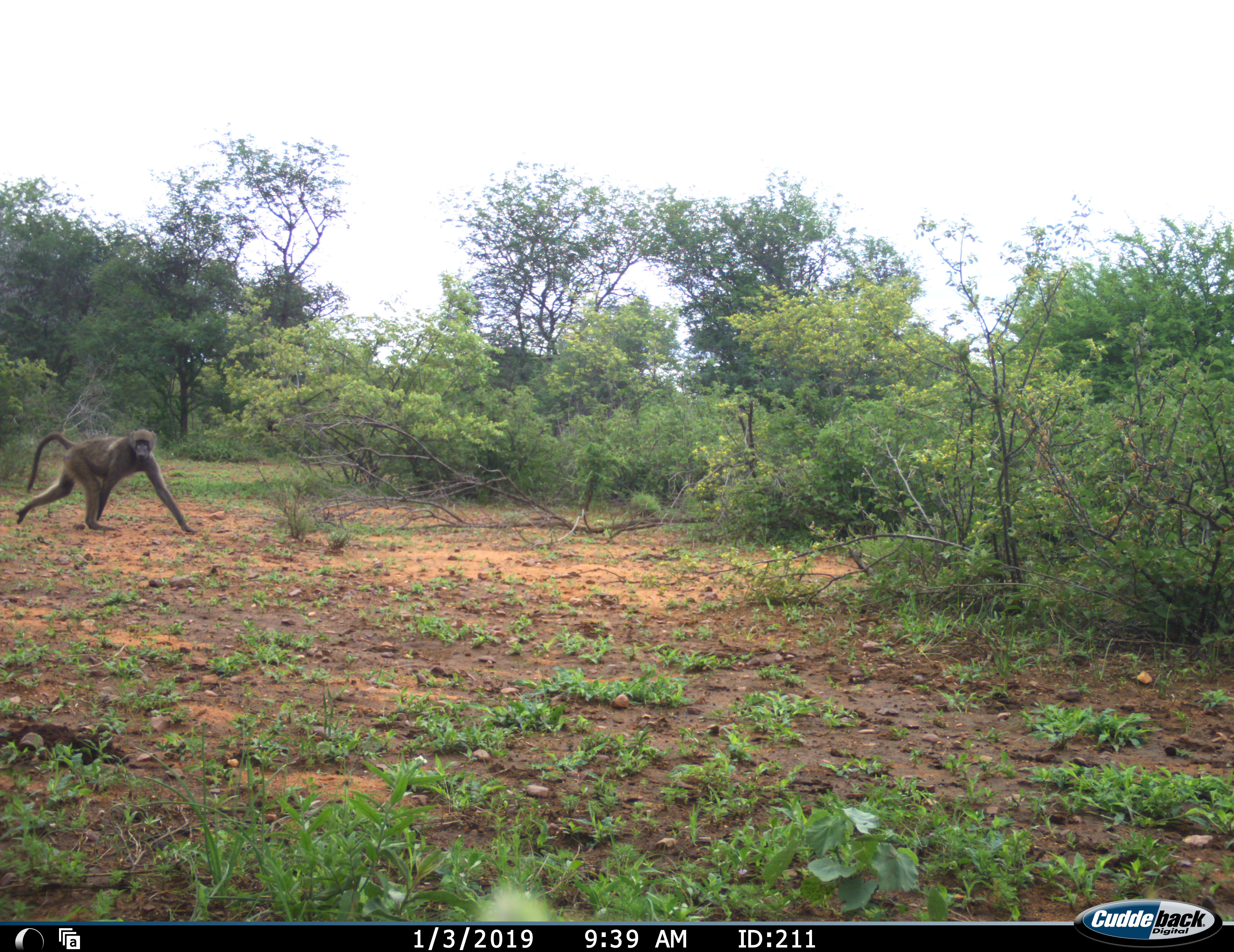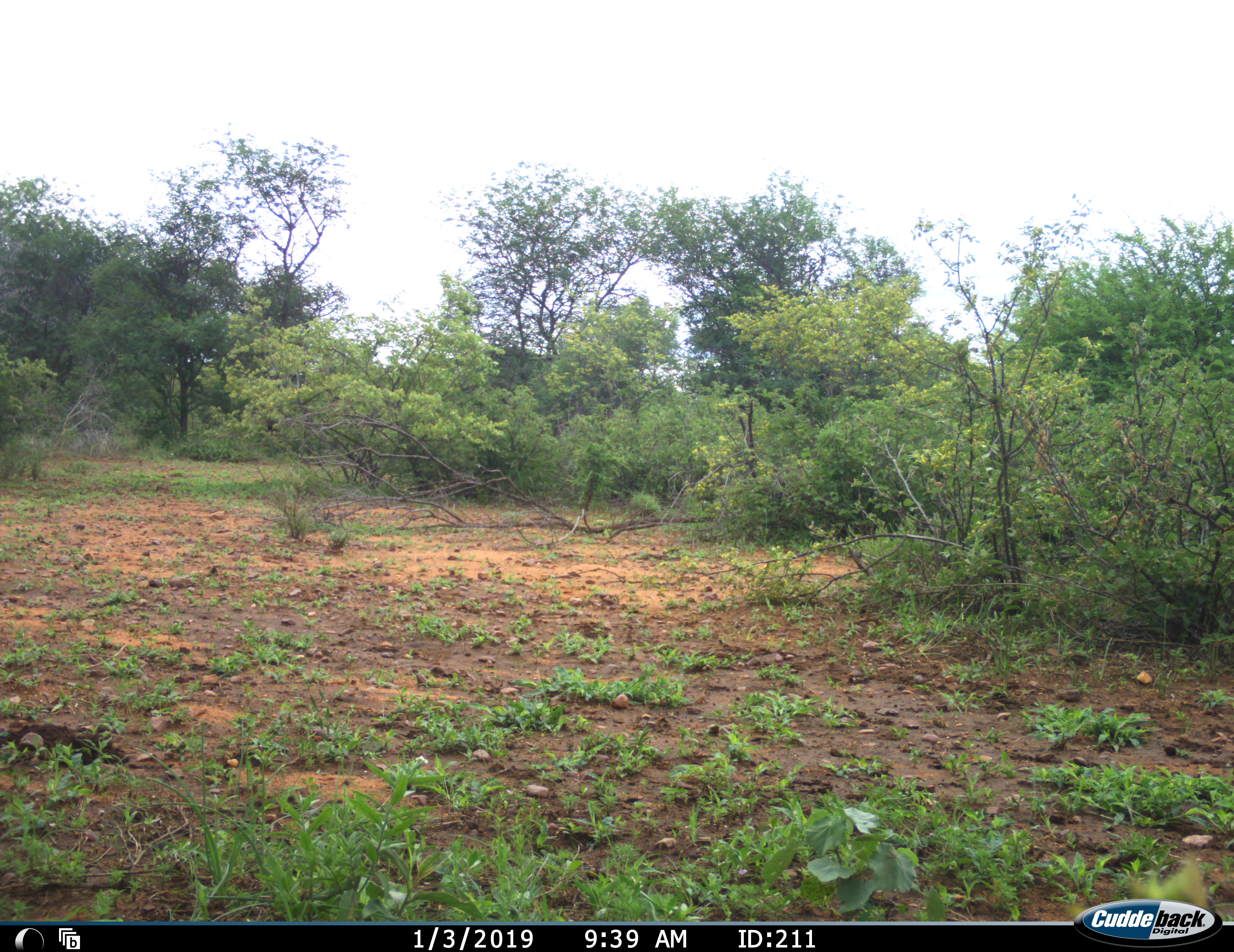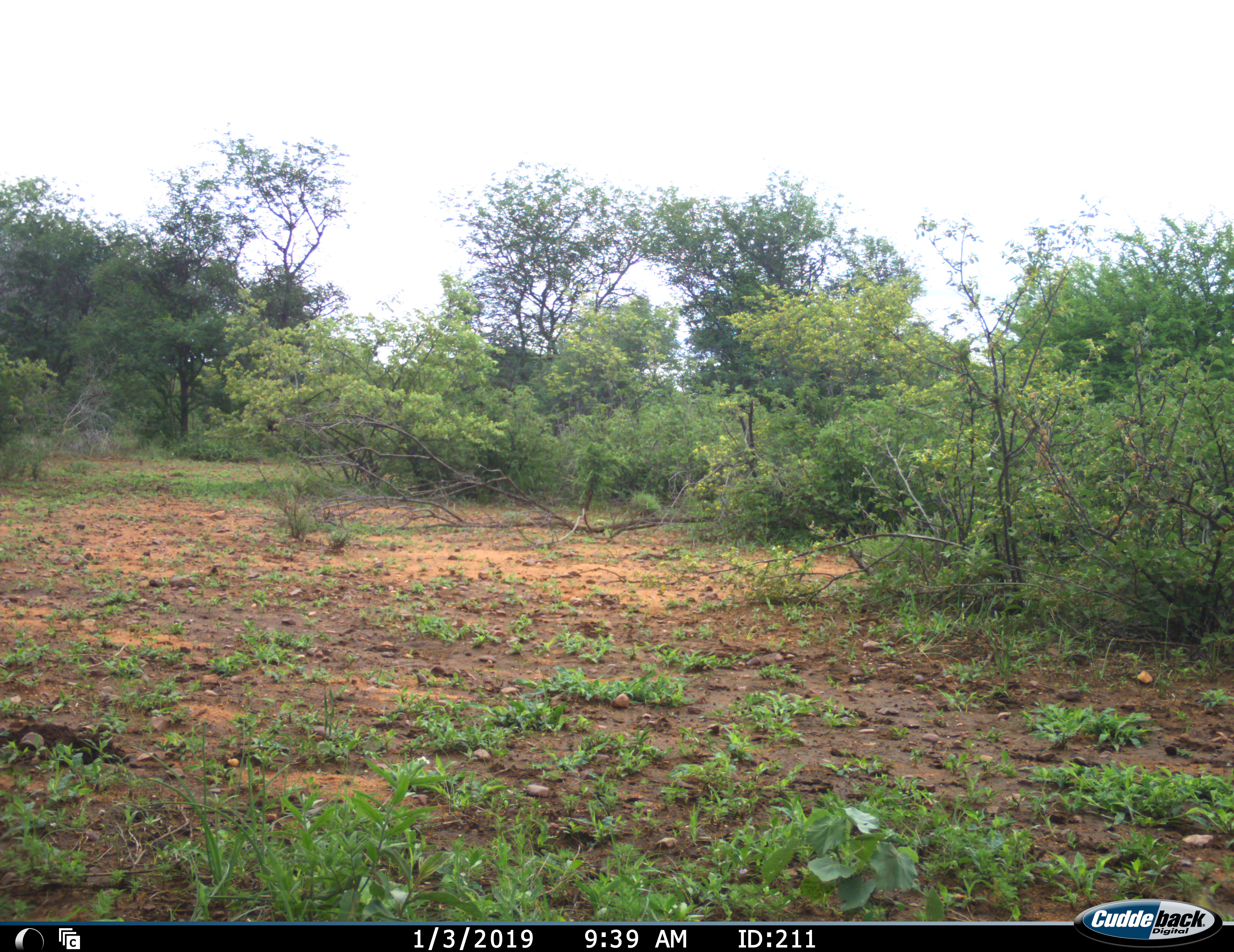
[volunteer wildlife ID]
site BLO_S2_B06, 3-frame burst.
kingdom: Animalia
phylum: Chordata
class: Mammalia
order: Primates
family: Cercopithecidae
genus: Papio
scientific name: Papio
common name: baboon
Baboon (Papio), count 1. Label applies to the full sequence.